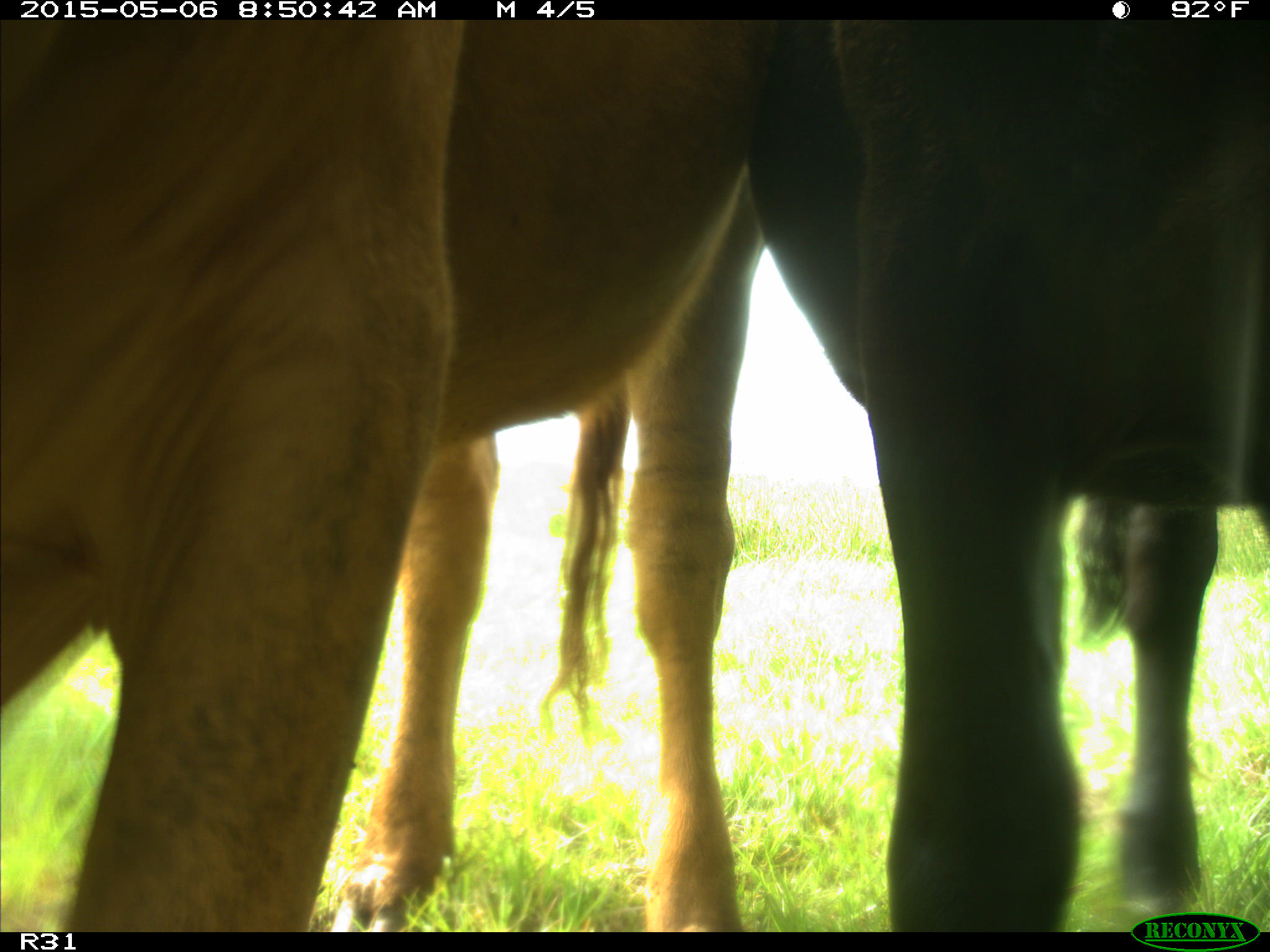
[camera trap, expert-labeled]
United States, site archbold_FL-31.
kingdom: Animalia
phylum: Chordata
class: Mammalia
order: Artiodactyla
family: Bovidae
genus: Bos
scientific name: Bos taurus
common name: domestic cow